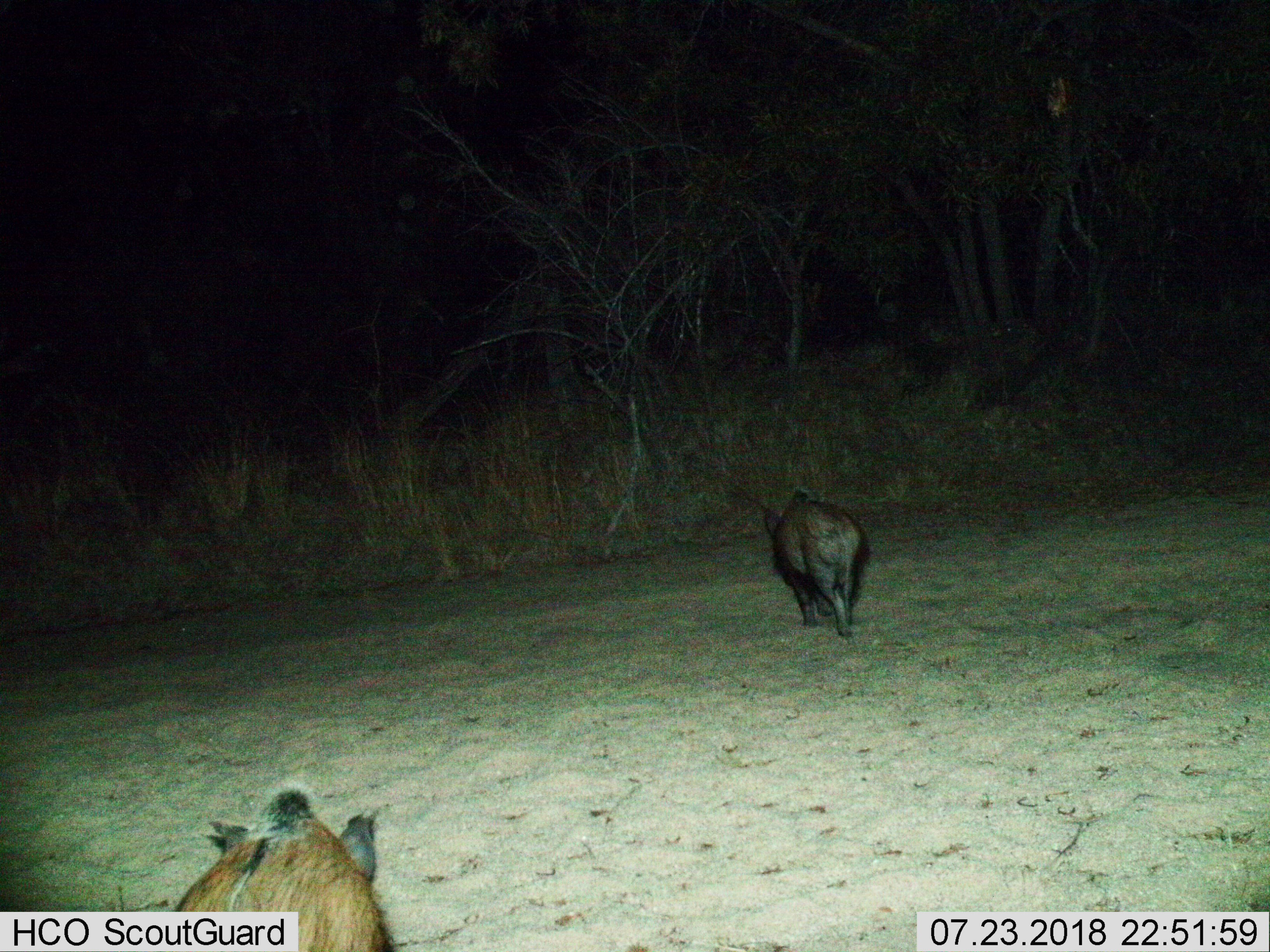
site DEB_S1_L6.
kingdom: Animalia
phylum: Chordata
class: Mammalia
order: Artiodactyla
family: Suidae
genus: Potamochoerus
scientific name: Potamochoerus larvatus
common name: bushpig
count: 2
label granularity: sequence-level